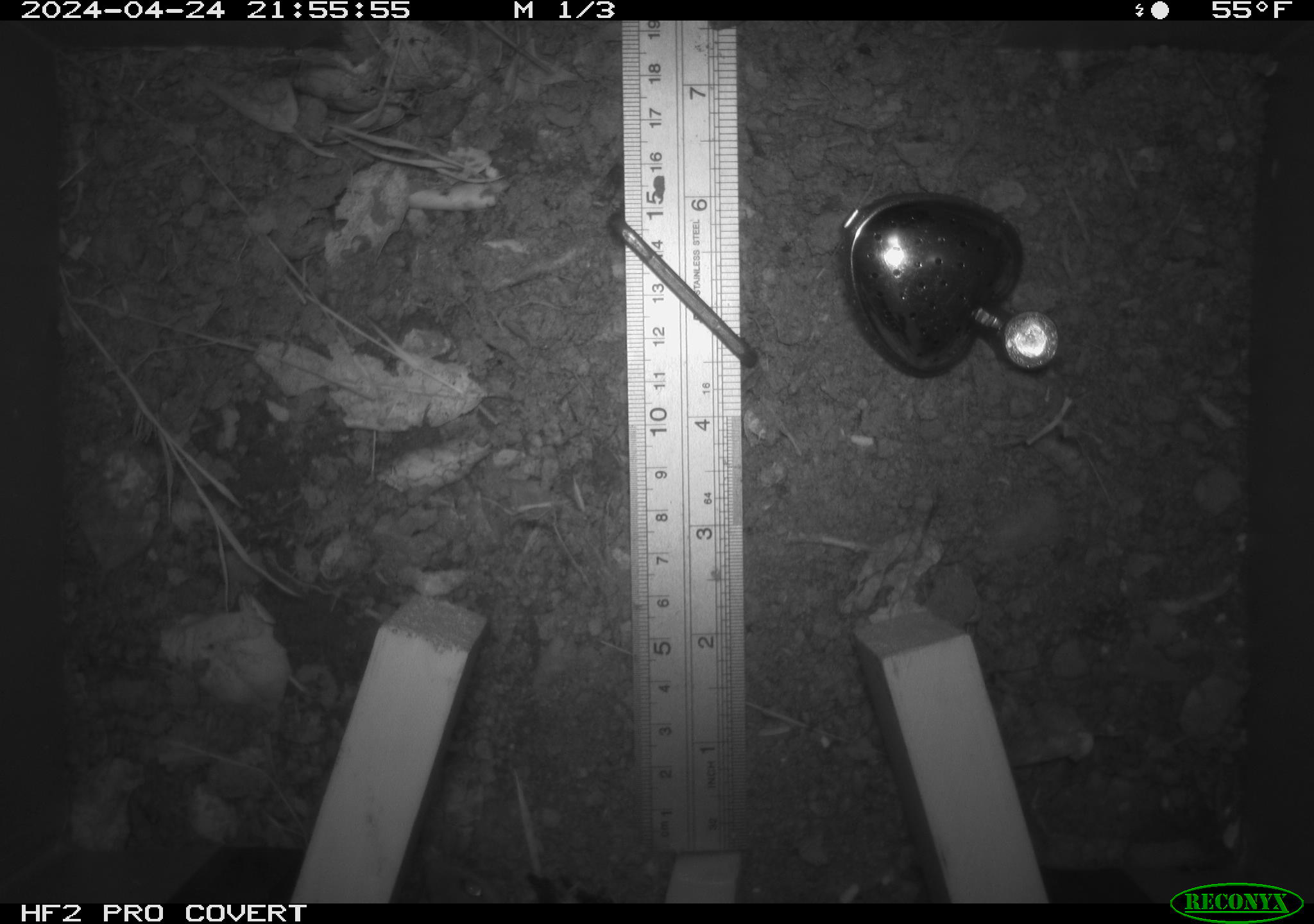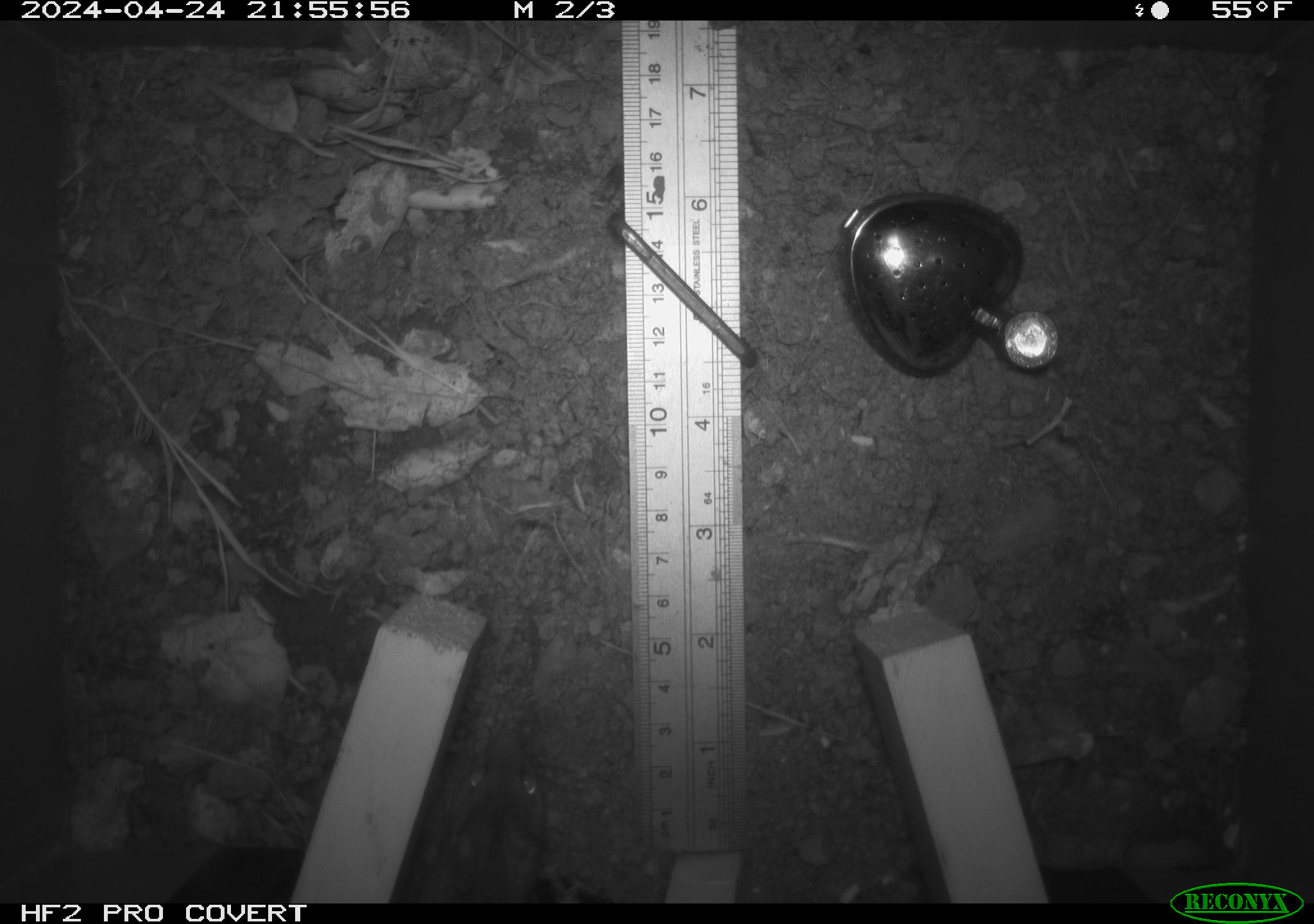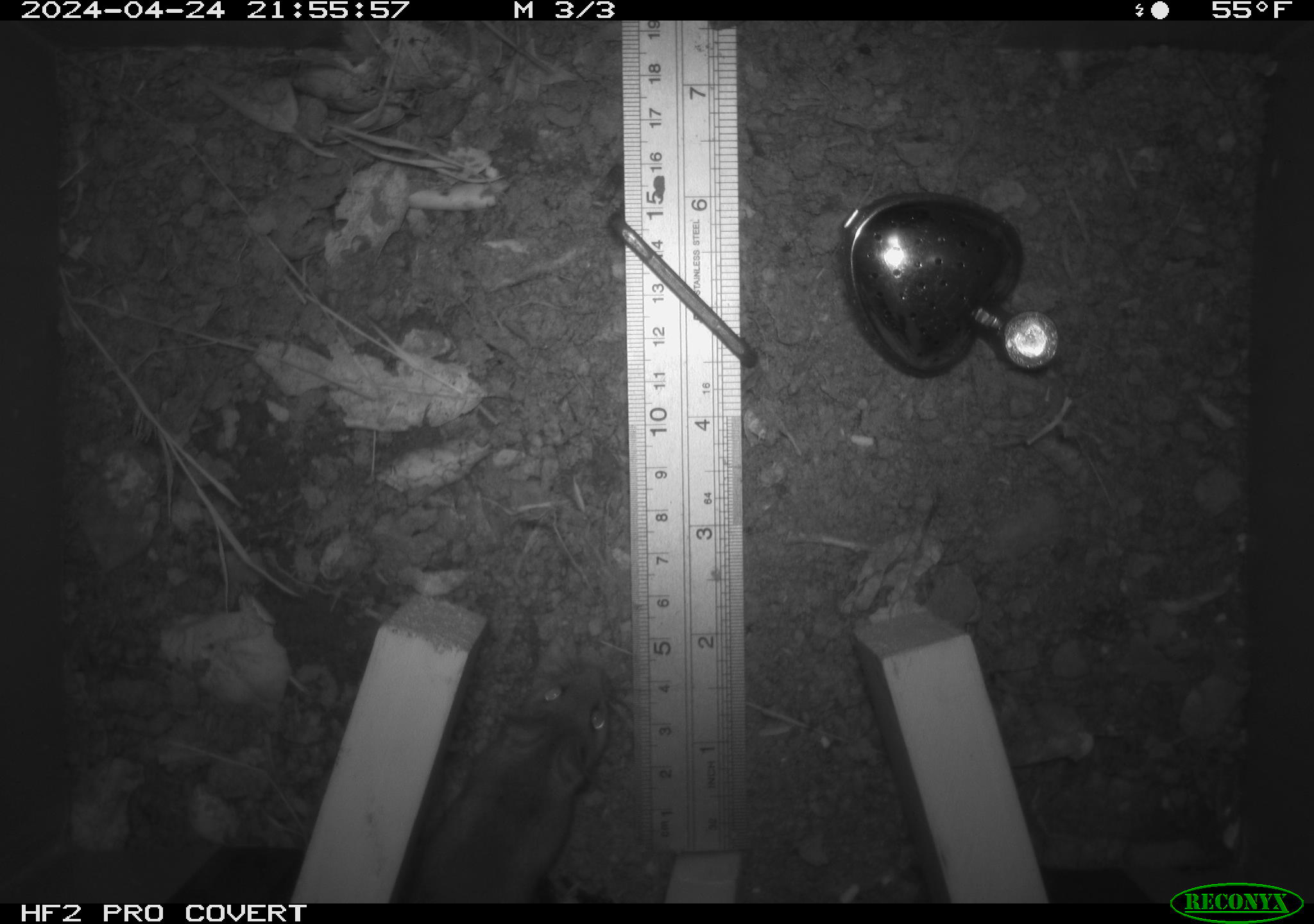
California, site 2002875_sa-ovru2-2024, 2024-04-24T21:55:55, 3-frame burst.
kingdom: Animalia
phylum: Chordata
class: Mammalia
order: Rodentia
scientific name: Rodentia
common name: rodent